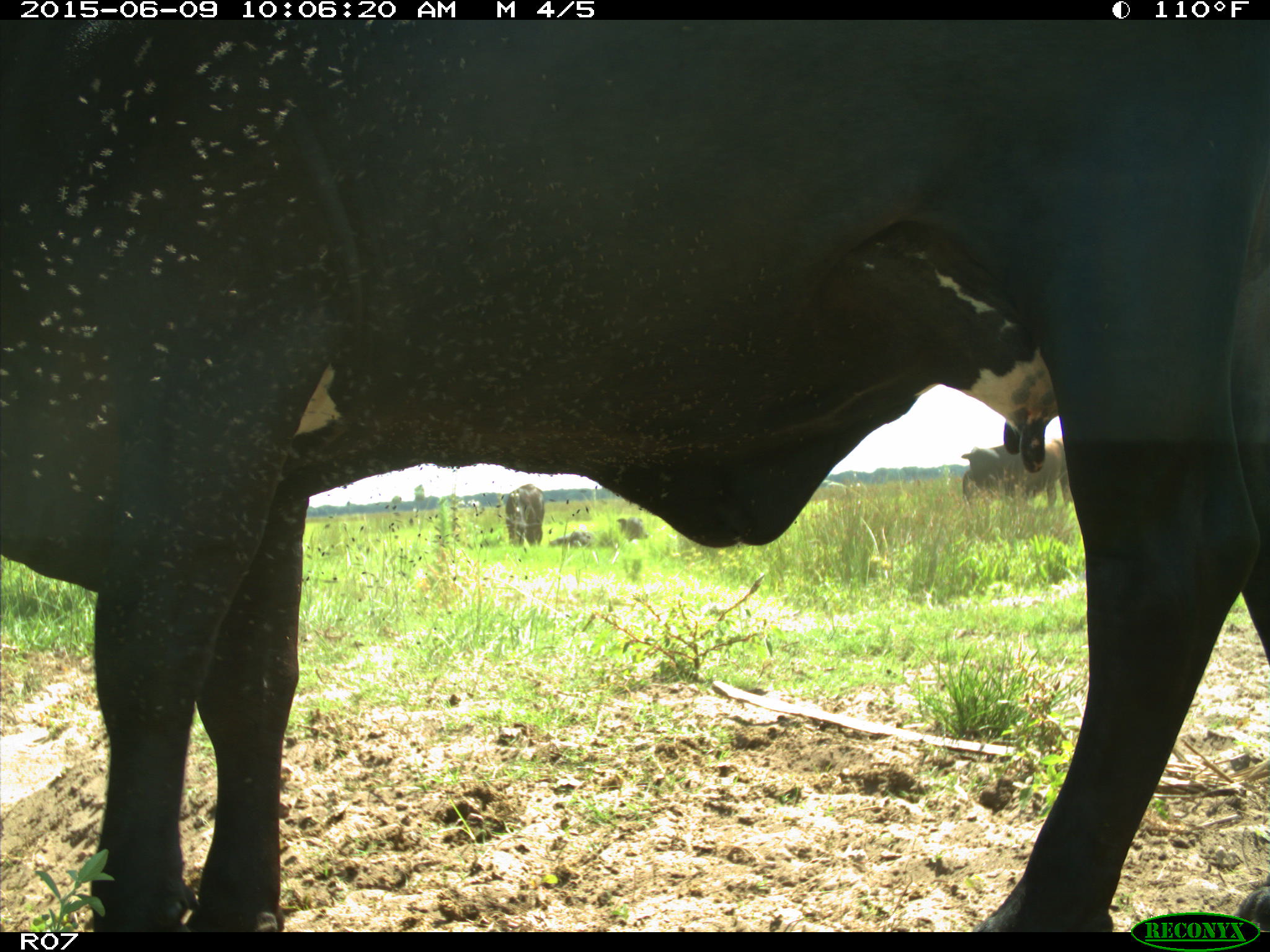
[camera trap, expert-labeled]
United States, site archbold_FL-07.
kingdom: Animalia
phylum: Chordata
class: Mammalia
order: Artiodactyla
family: Bovidae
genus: Bos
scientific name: Bos taurus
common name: domestic cow